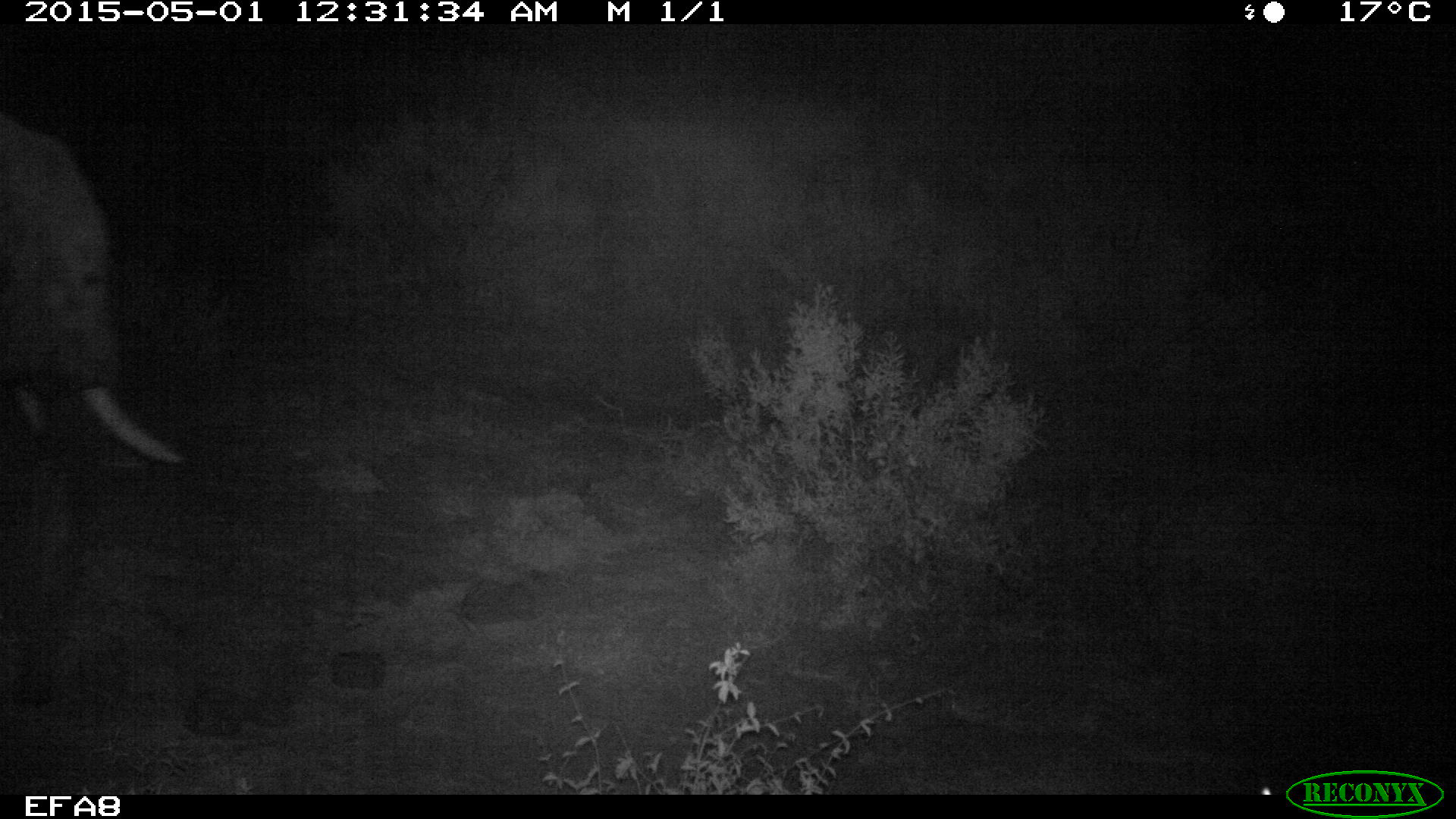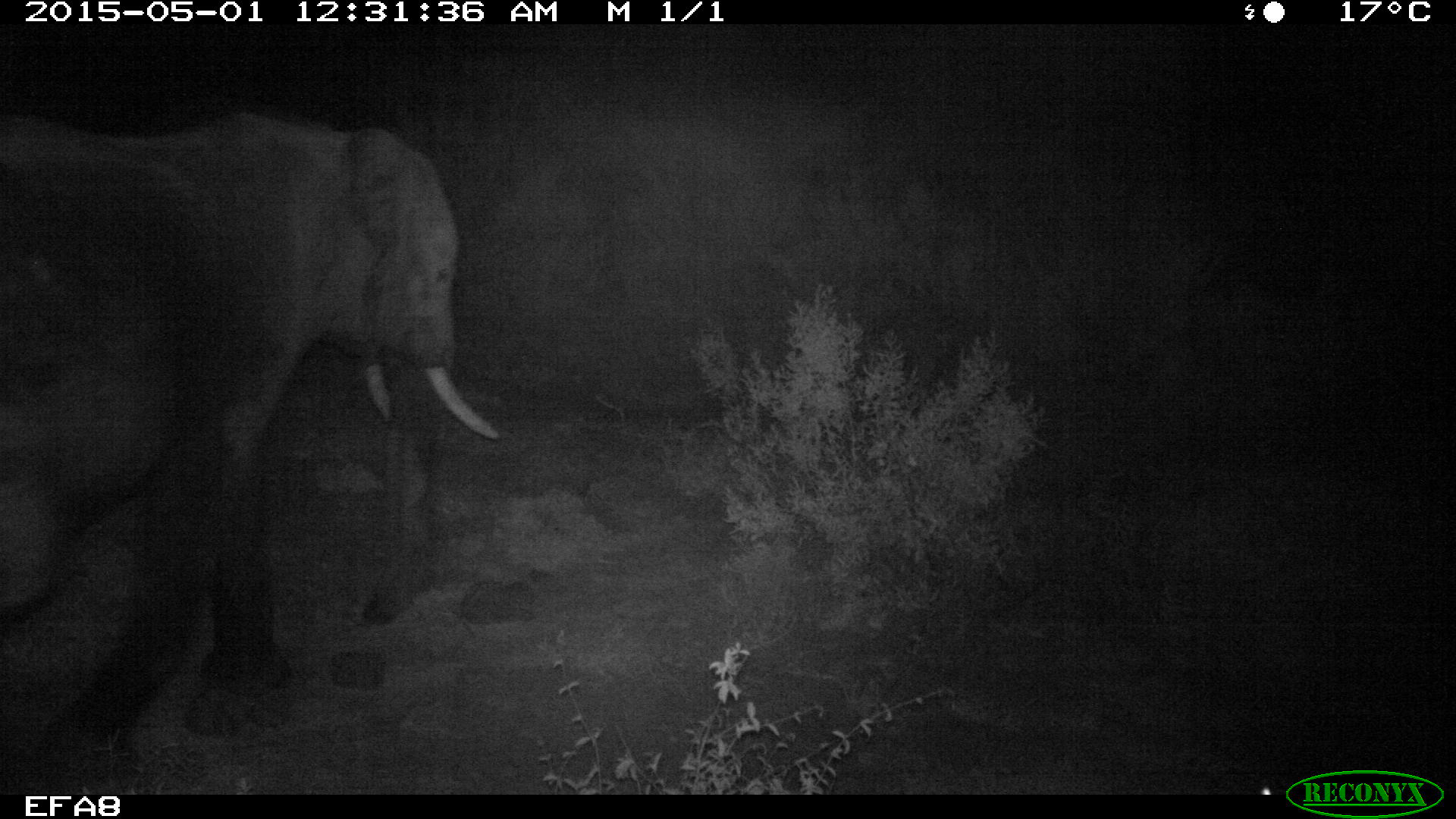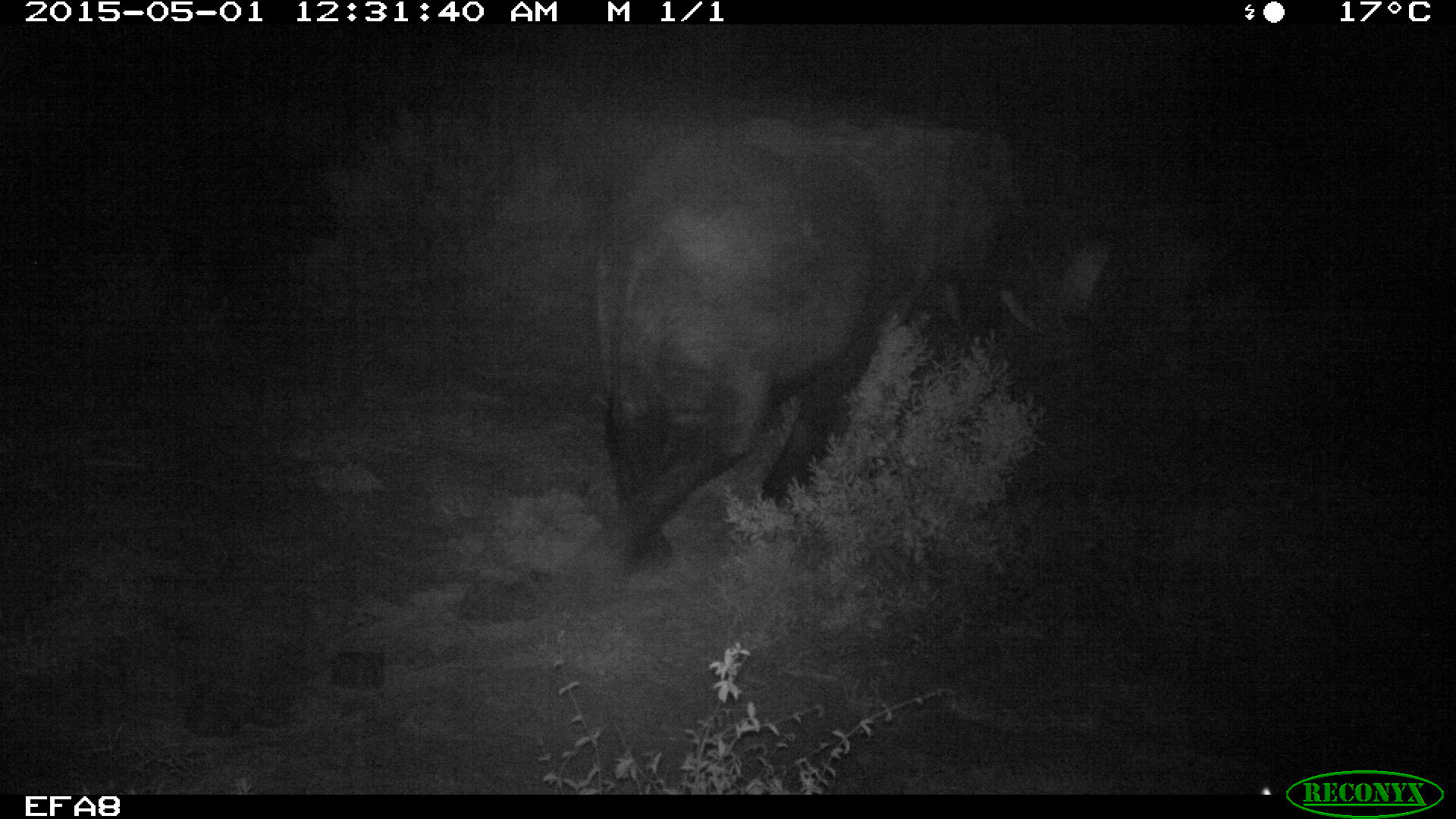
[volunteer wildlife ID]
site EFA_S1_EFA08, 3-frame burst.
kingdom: Animalia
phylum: Chordata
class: Mammalia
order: Proboscidea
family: Elephantidae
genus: Loxodonta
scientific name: Loxodonta africana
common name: african bush elephant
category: elephant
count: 1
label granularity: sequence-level